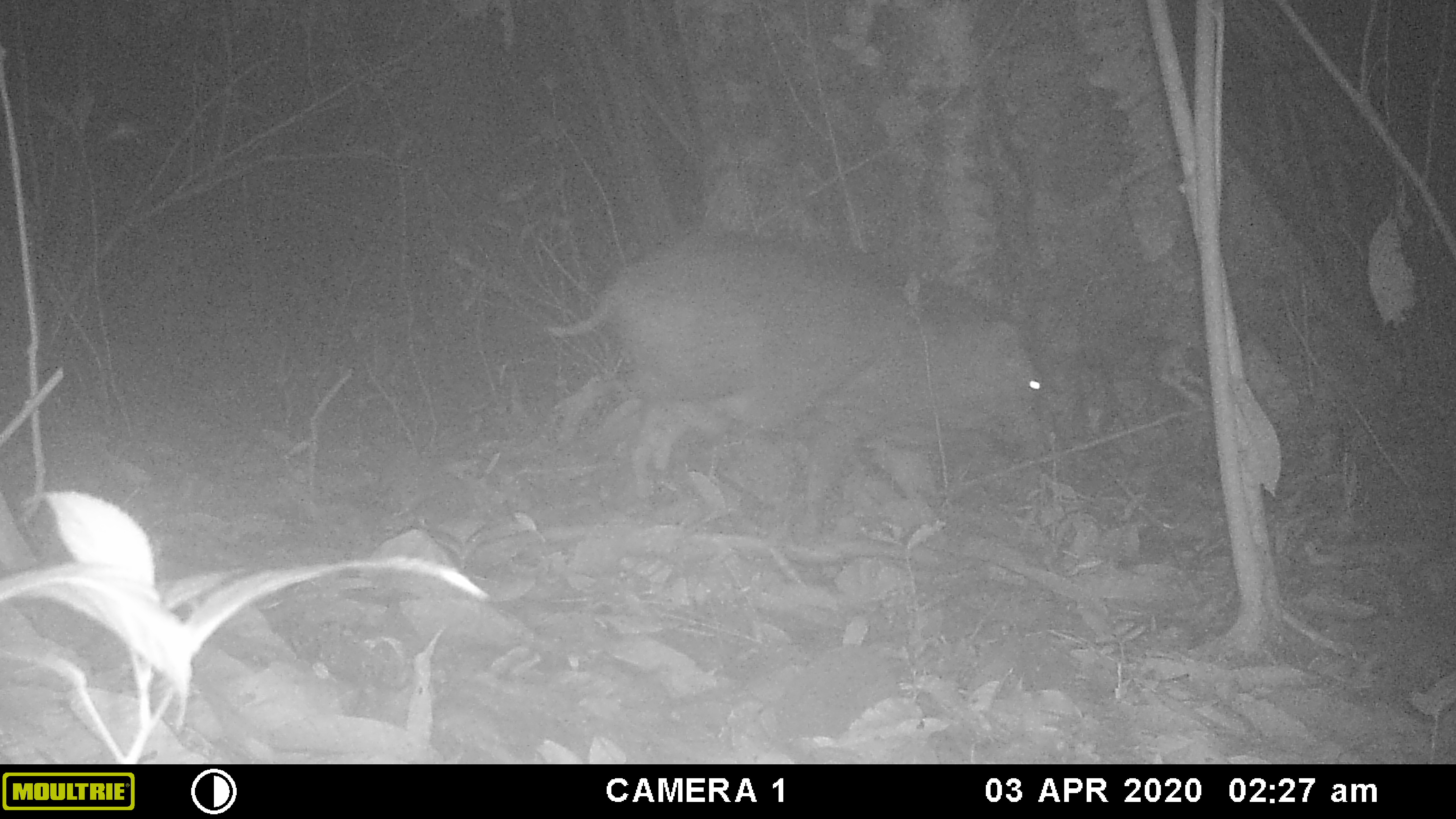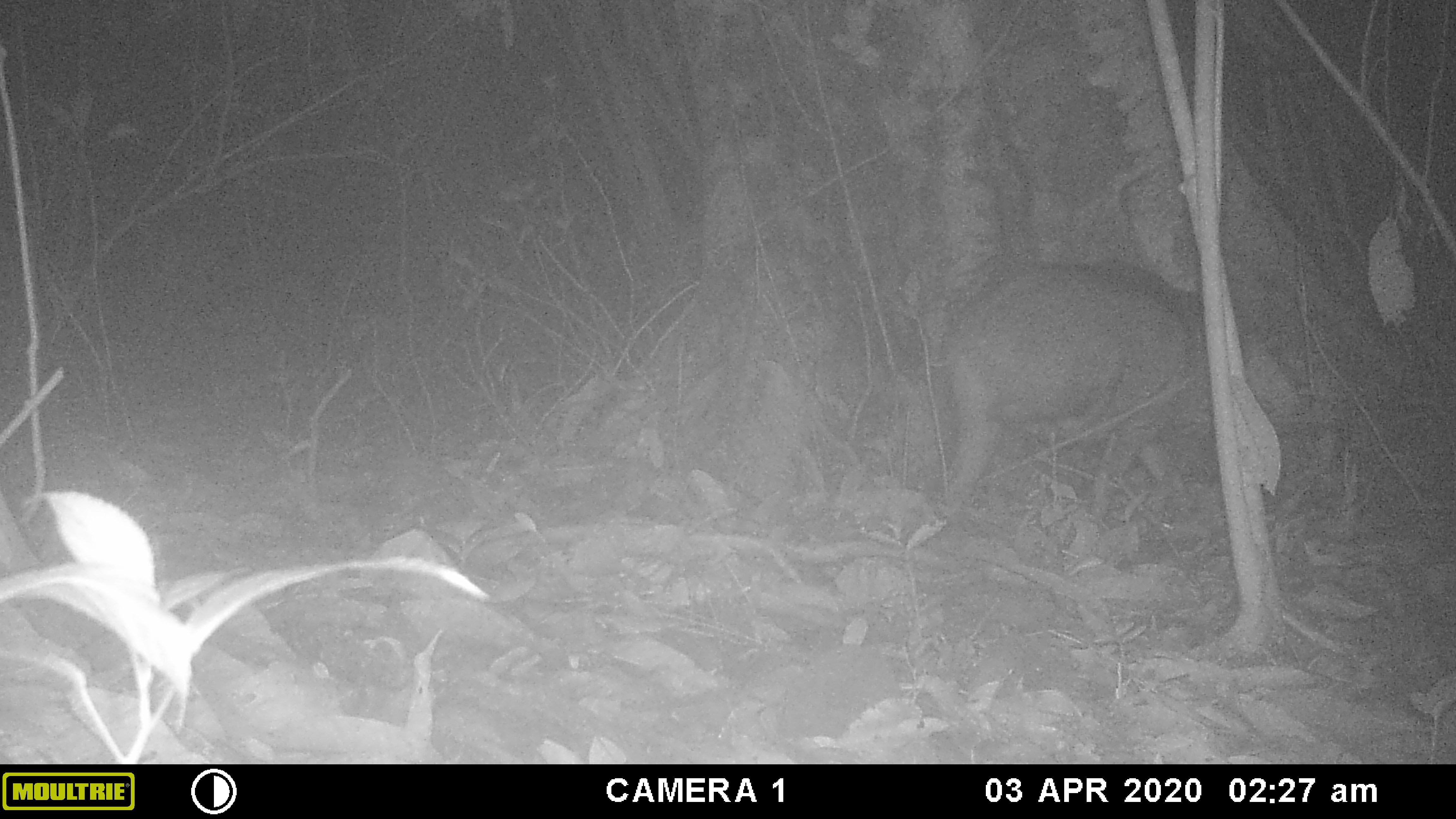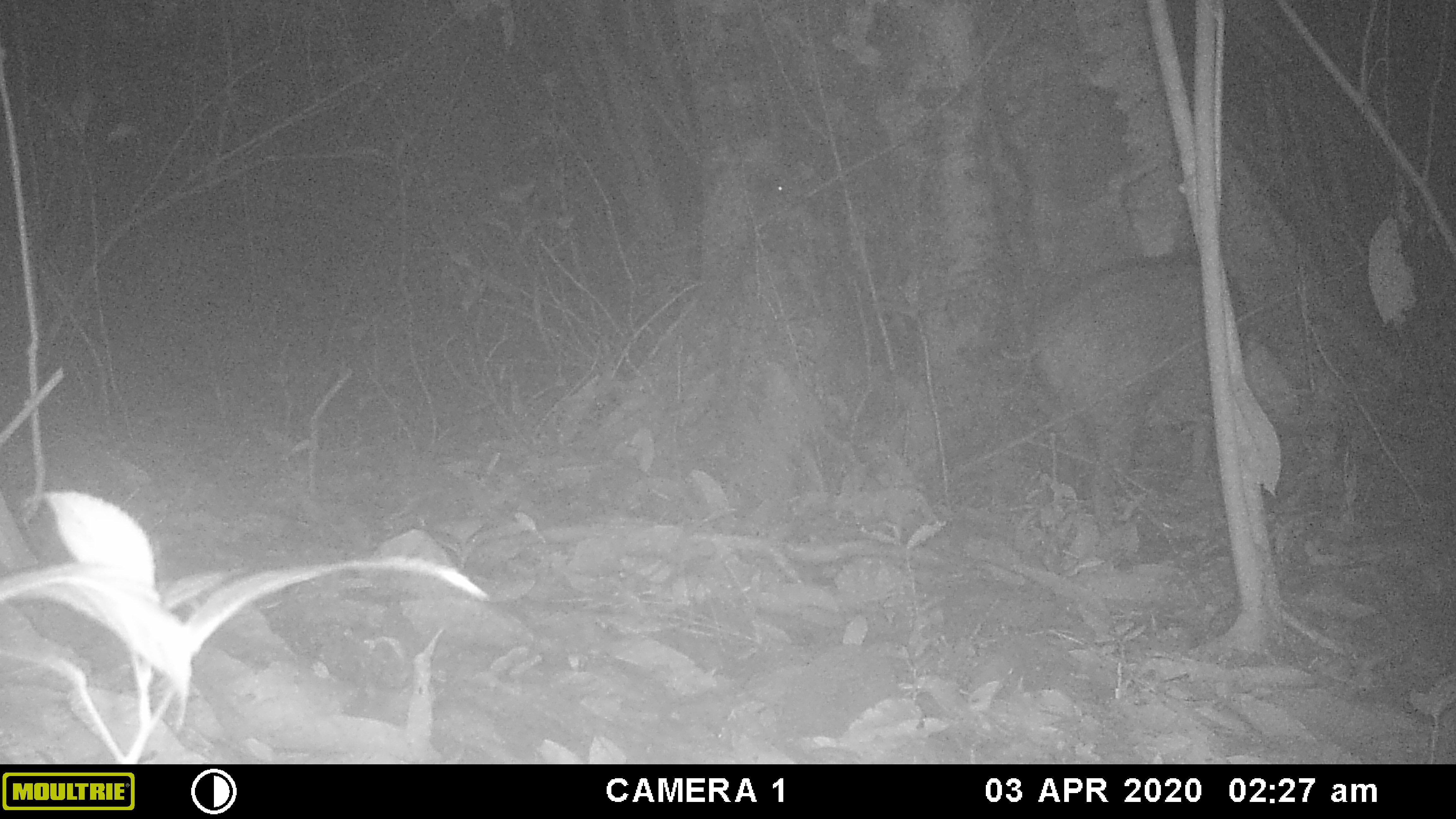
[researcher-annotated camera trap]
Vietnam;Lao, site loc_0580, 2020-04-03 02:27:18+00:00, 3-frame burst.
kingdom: Animalia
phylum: Chordata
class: Mammalia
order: Artiodactyla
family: Suidae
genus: Sus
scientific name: Sus scrofa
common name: eurasian wild pig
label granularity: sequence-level